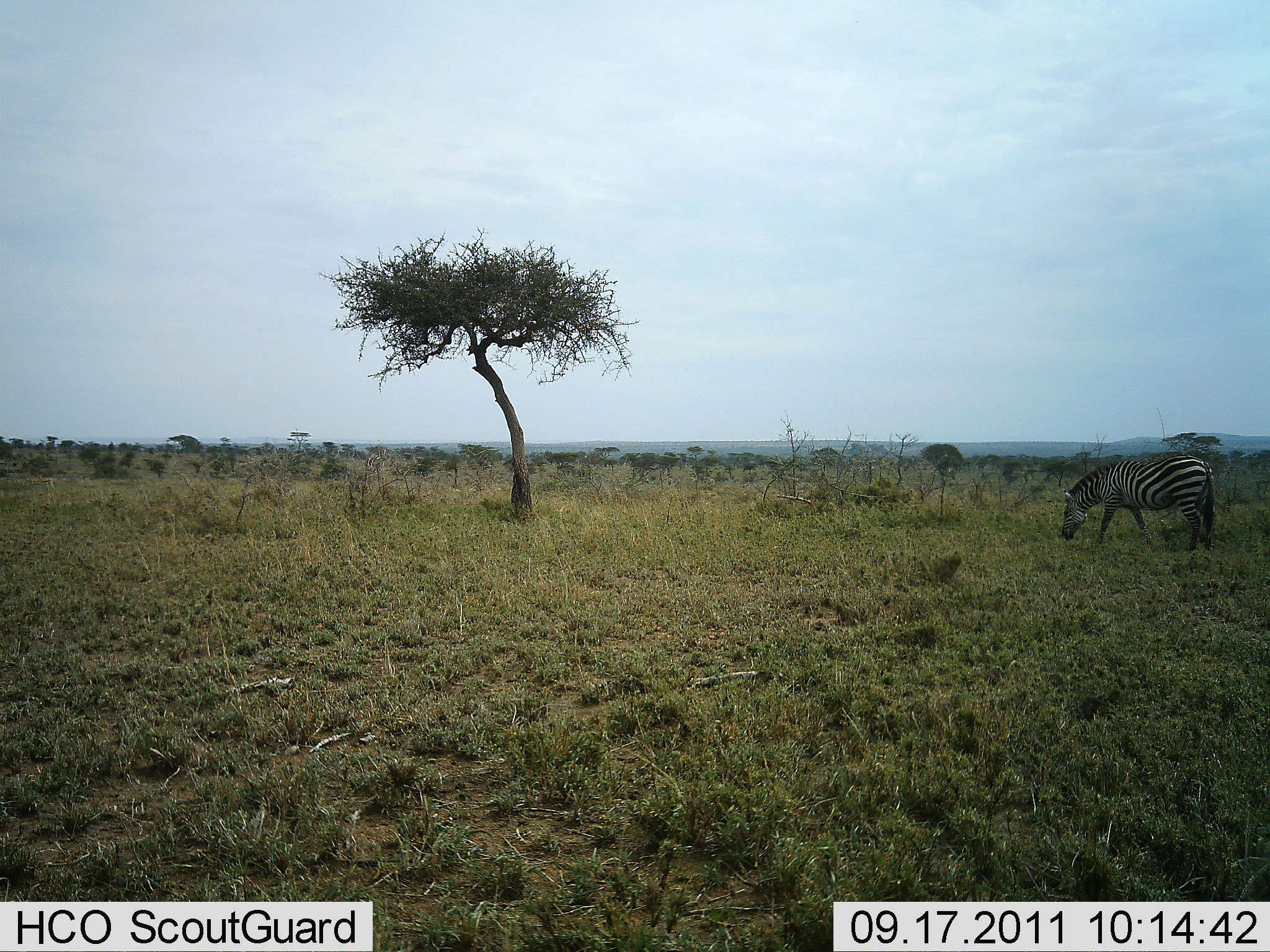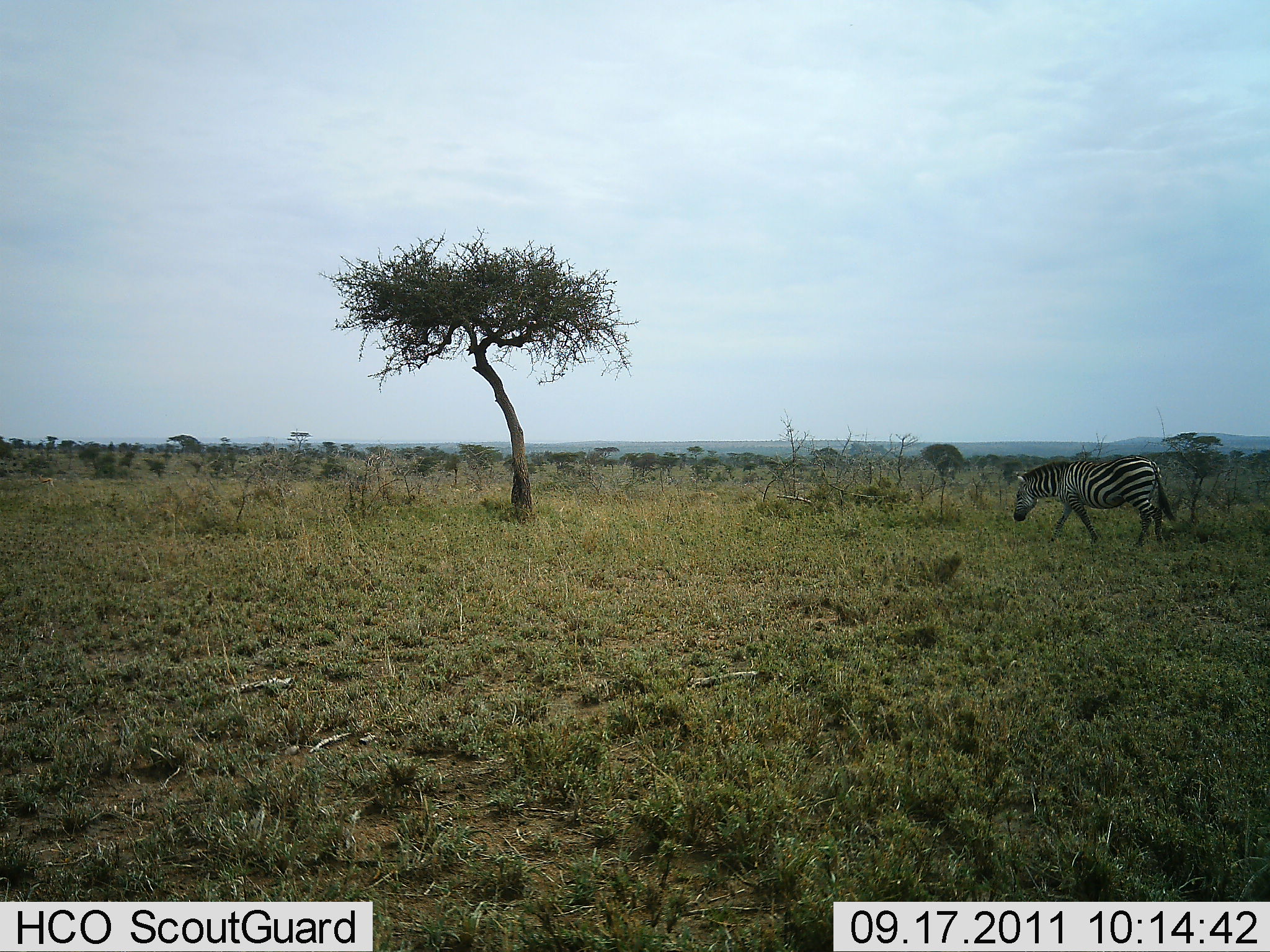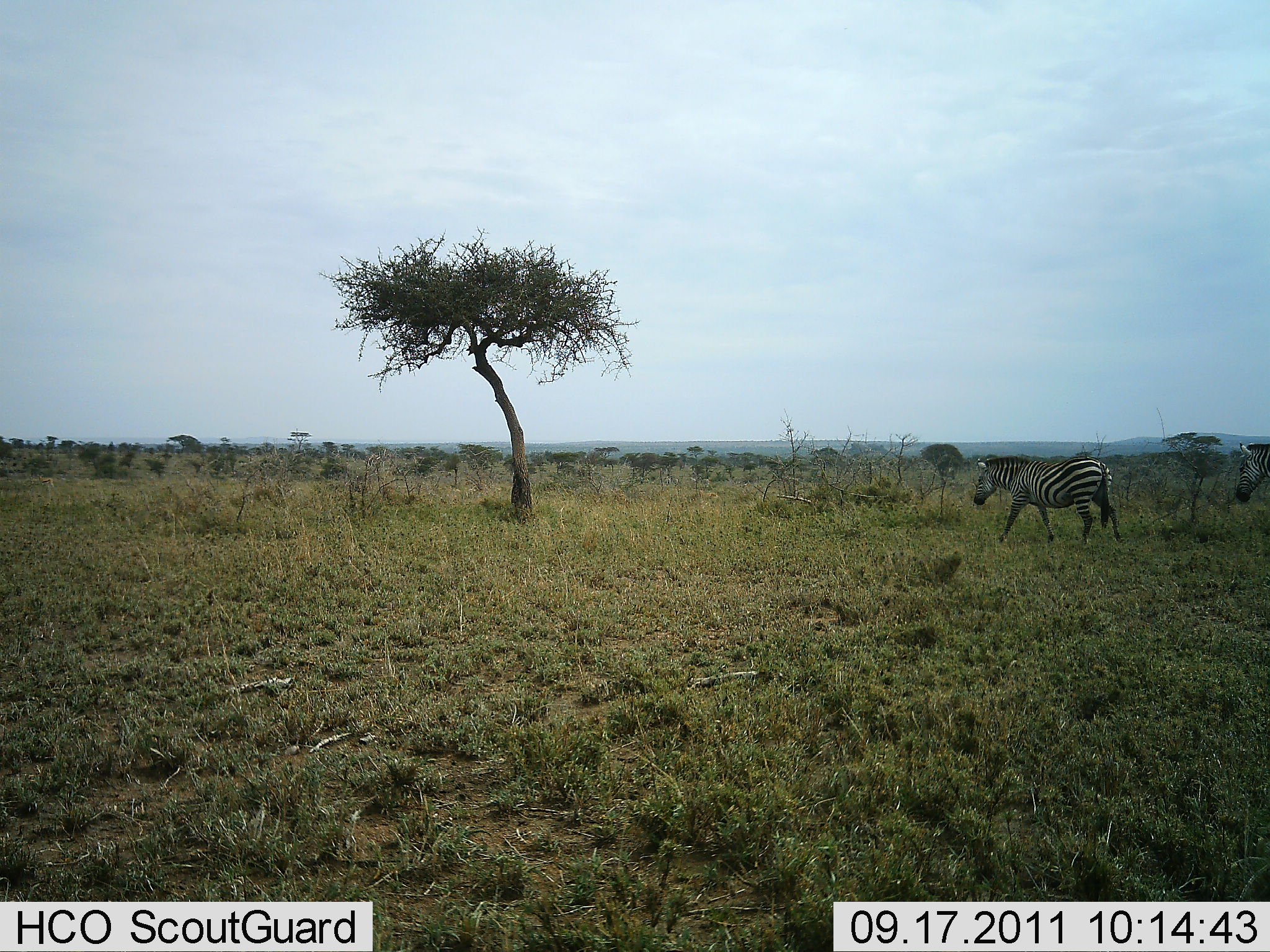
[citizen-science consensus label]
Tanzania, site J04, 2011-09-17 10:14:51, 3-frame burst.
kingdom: Animalia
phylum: Chordata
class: Mammalia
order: Perissodactyla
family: Equidae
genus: Equus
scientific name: Equus quagga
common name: plains zebra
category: zebra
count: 2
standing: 10%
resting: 0%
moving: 80%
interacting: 0%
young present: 0%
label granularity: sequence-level